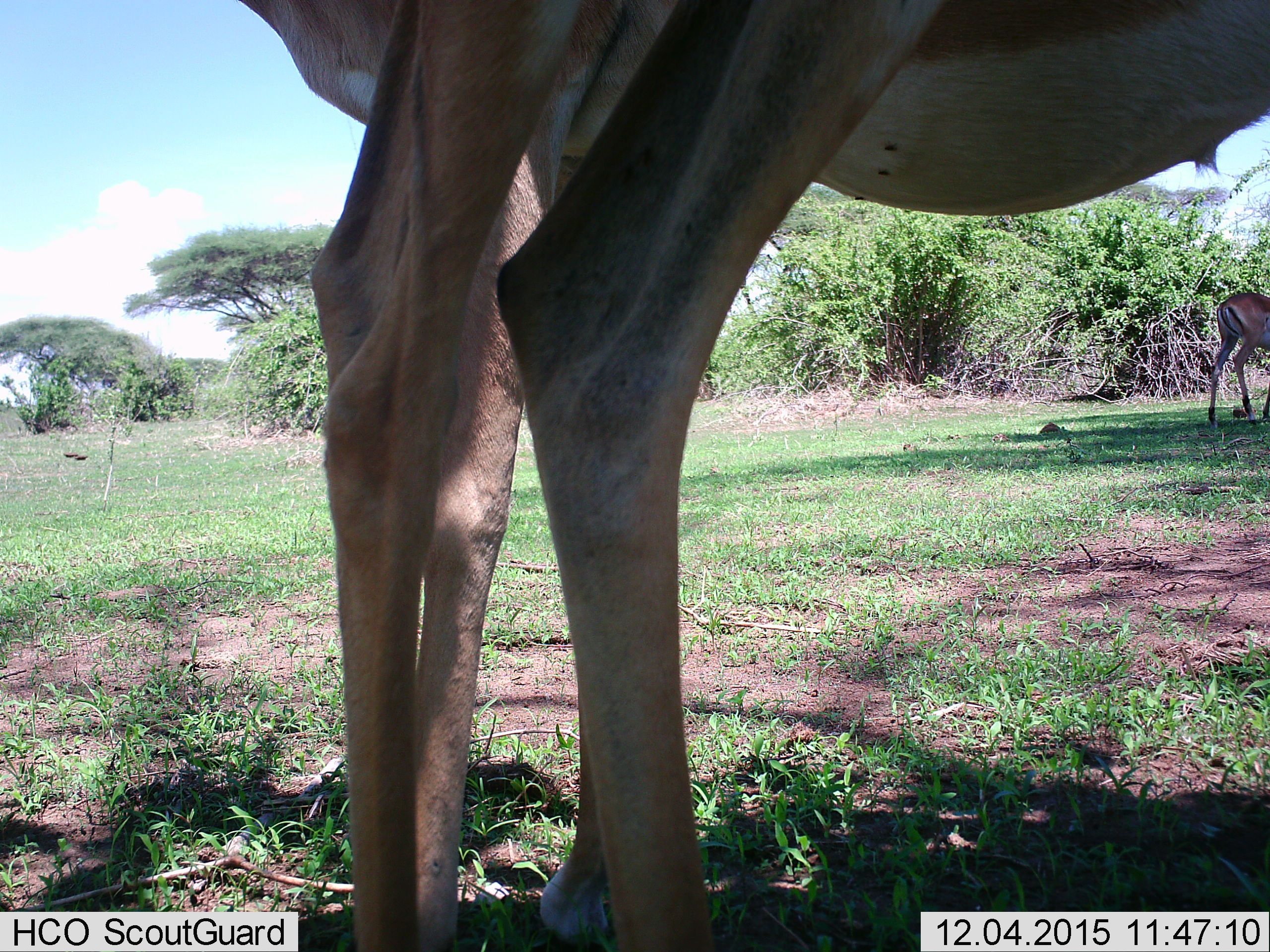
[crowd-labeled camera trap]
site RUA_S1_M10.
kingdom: Animalia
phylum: Chordata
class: Mammalia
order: Artiodactyla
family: Bovidae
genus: Aepyceros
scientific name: Aepyceros melampus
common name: impala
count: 3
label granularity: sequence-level